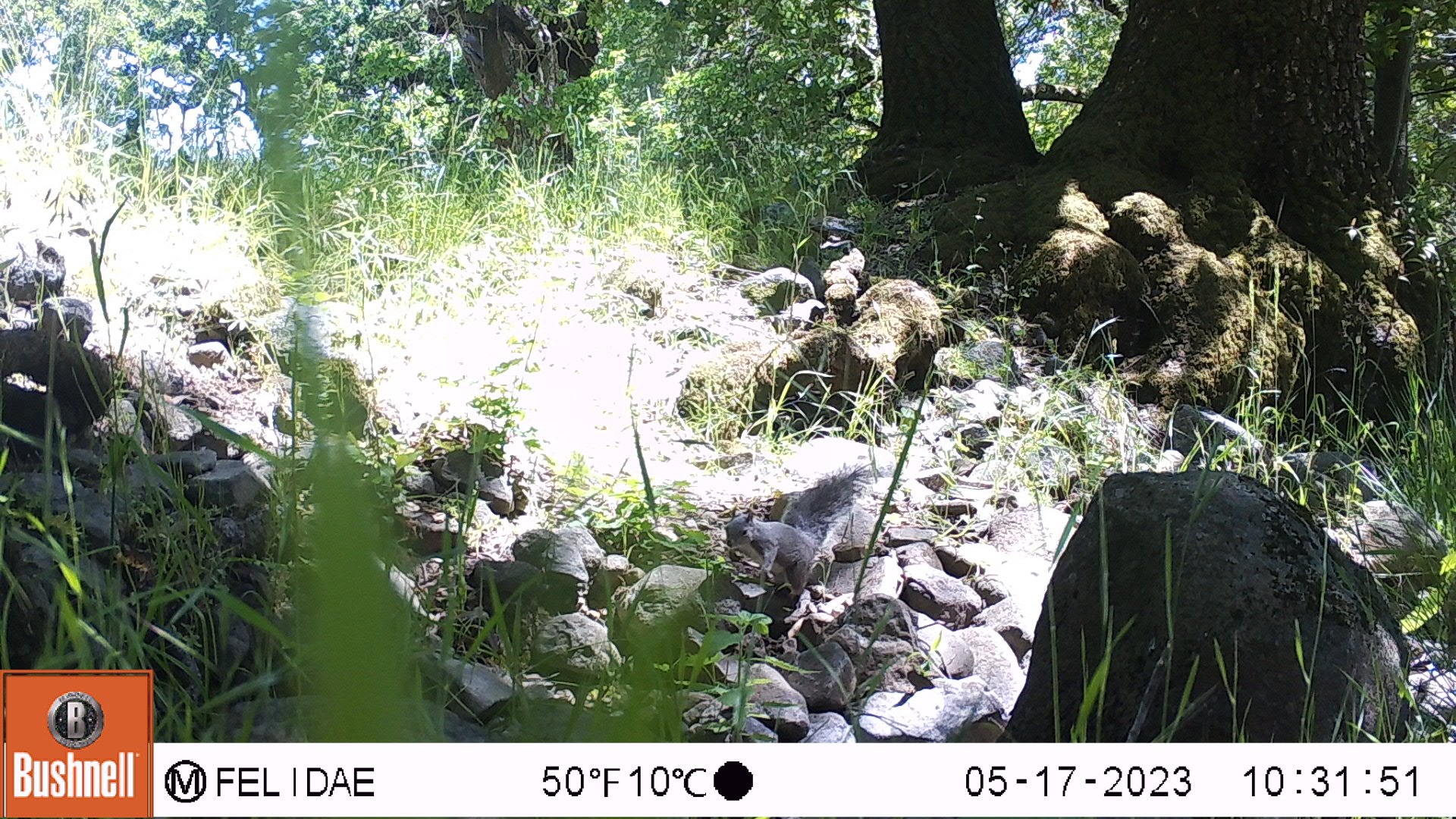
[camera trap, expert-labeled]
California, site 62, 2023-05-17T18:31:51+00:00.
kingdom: Animalia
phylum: Chordata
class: Mammalia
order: Rodentia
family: Sciuridae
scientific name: Sciuridae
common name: squirrel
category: unknown squirrel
Unknown squirrel (squirrel) (Sciuridae).